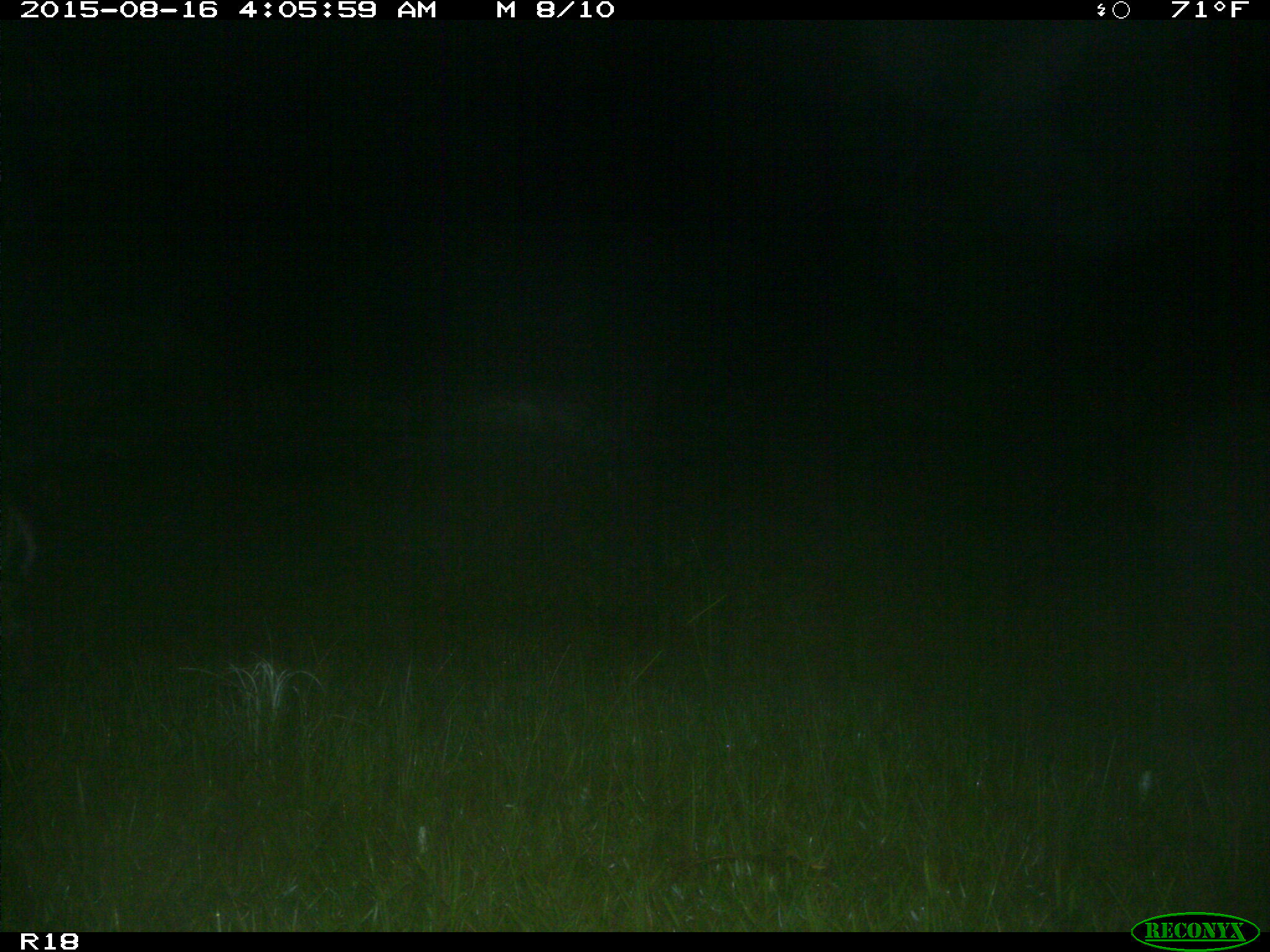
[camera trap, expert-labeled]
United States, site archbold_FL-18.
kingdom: Animalia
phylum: Chordata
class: Mammalia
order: Artiodactyla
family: Cervidae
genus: Odocoileus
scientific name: Odocoileus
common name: deer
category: unidentified deer